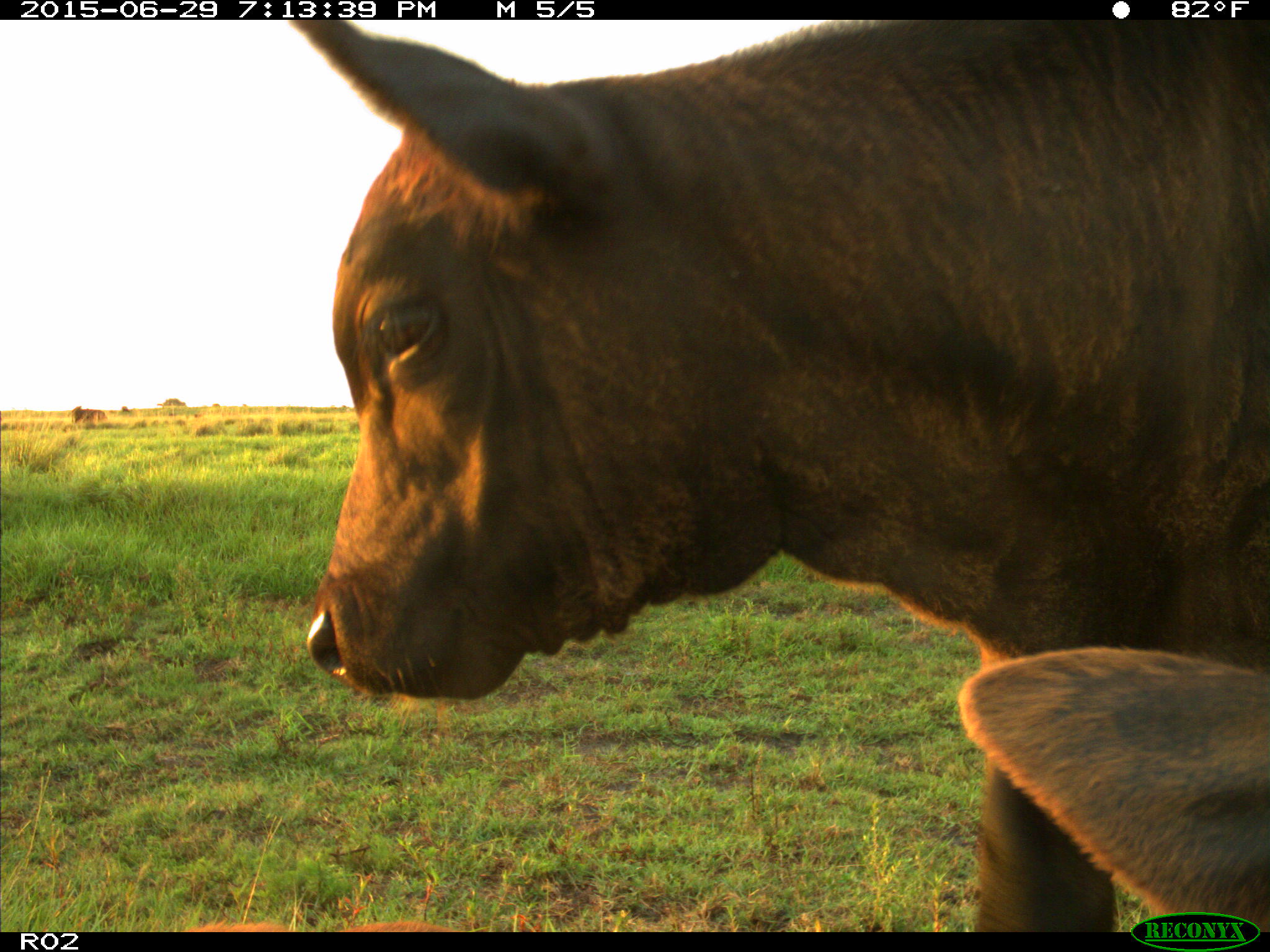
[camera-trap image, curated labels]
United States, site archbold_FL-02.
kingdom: Animalia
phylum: Chordata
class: Mammalia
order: Artiodactyla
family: Bovidae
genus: Bos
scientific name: Bos taurus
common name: domestic cow